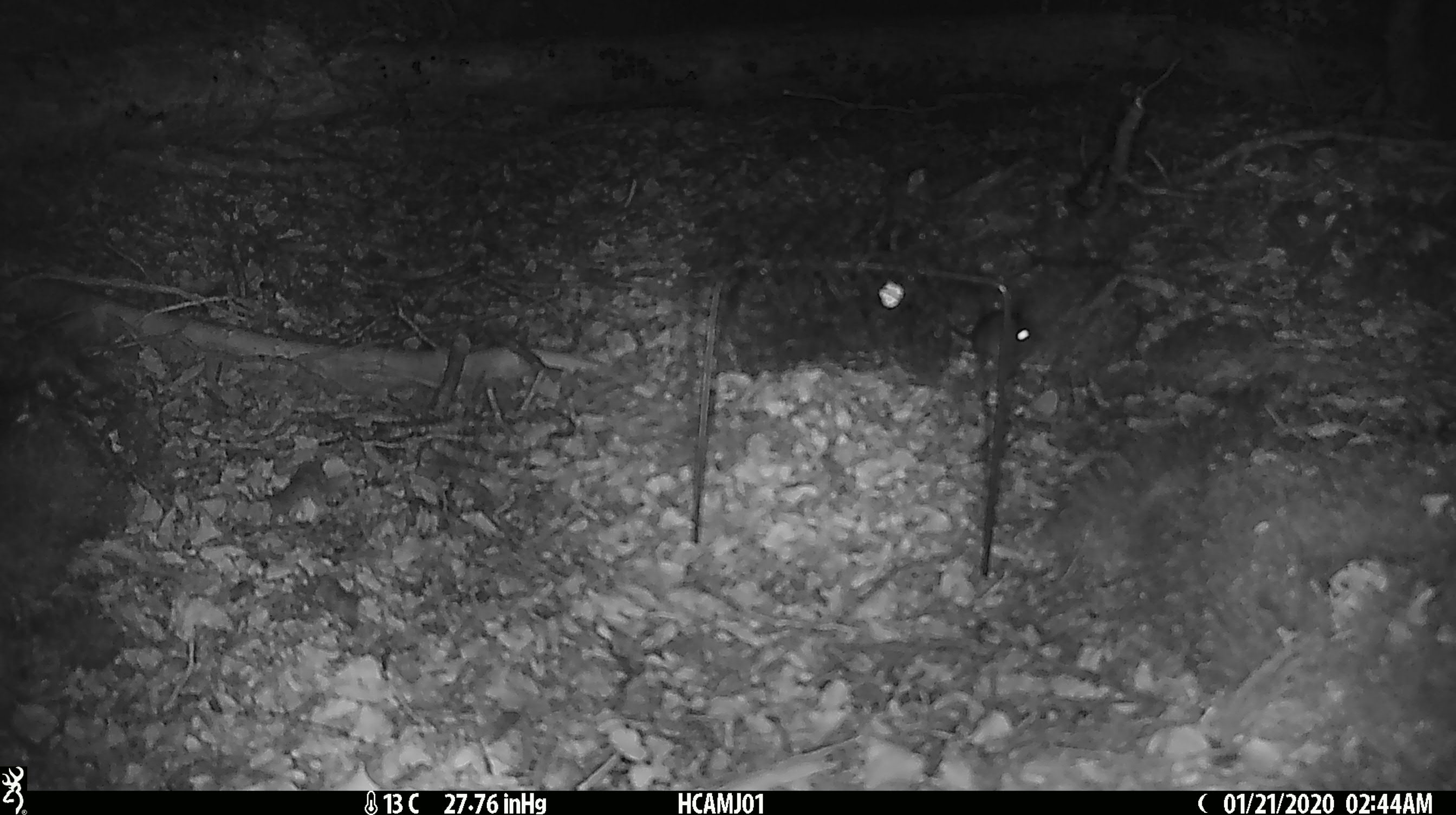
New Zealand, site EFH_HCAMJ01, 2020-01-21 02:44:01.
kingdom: Animalia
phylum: Chordata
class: Mammalia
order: Rodentia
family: Muridae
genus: Mus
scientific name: Mus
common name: mouse